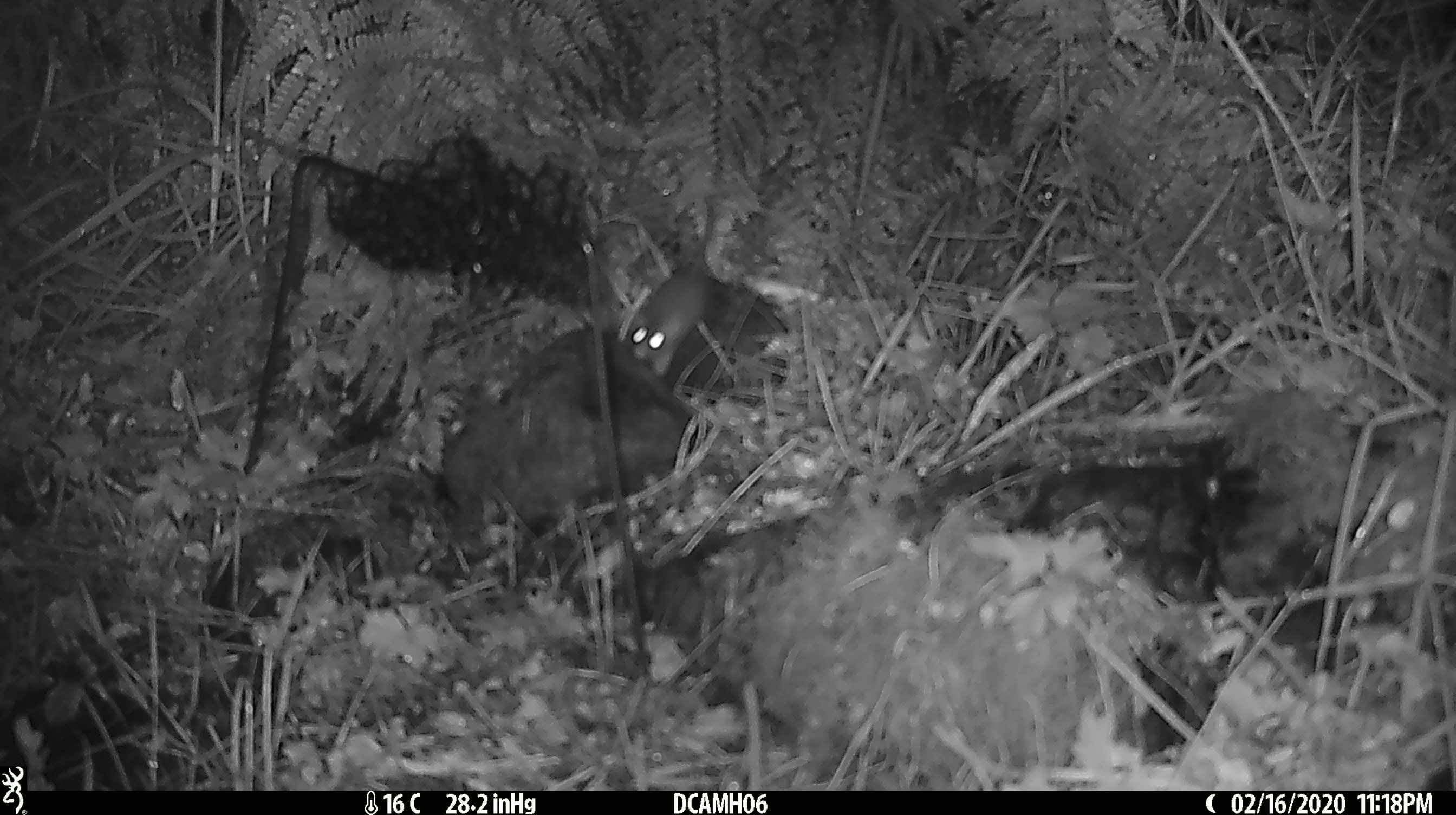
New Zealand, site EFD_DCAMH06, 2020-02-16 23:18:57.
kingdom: Animalia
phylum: Chordata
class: Mammalia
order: Rodentia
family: Muridae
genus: Mus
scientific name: Mus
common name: mouse